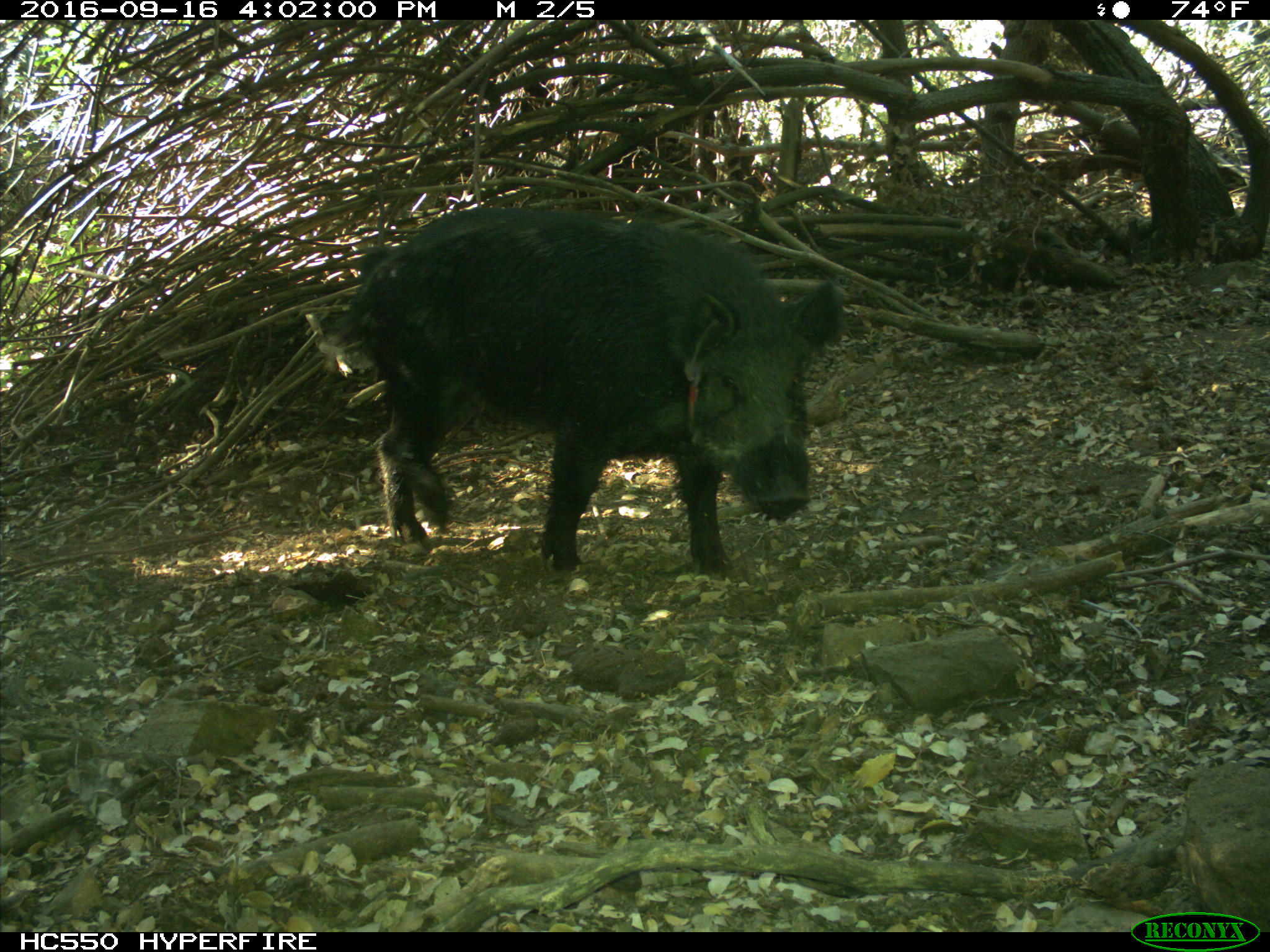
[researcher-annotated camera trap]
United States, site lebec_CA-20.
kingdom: Animalia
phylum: Chordata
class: Mammalia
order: Artiodactyla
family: Suidae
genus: Sus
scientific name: Sus scrofa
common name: wild boar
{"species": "Sus scrofa (wild boar)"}